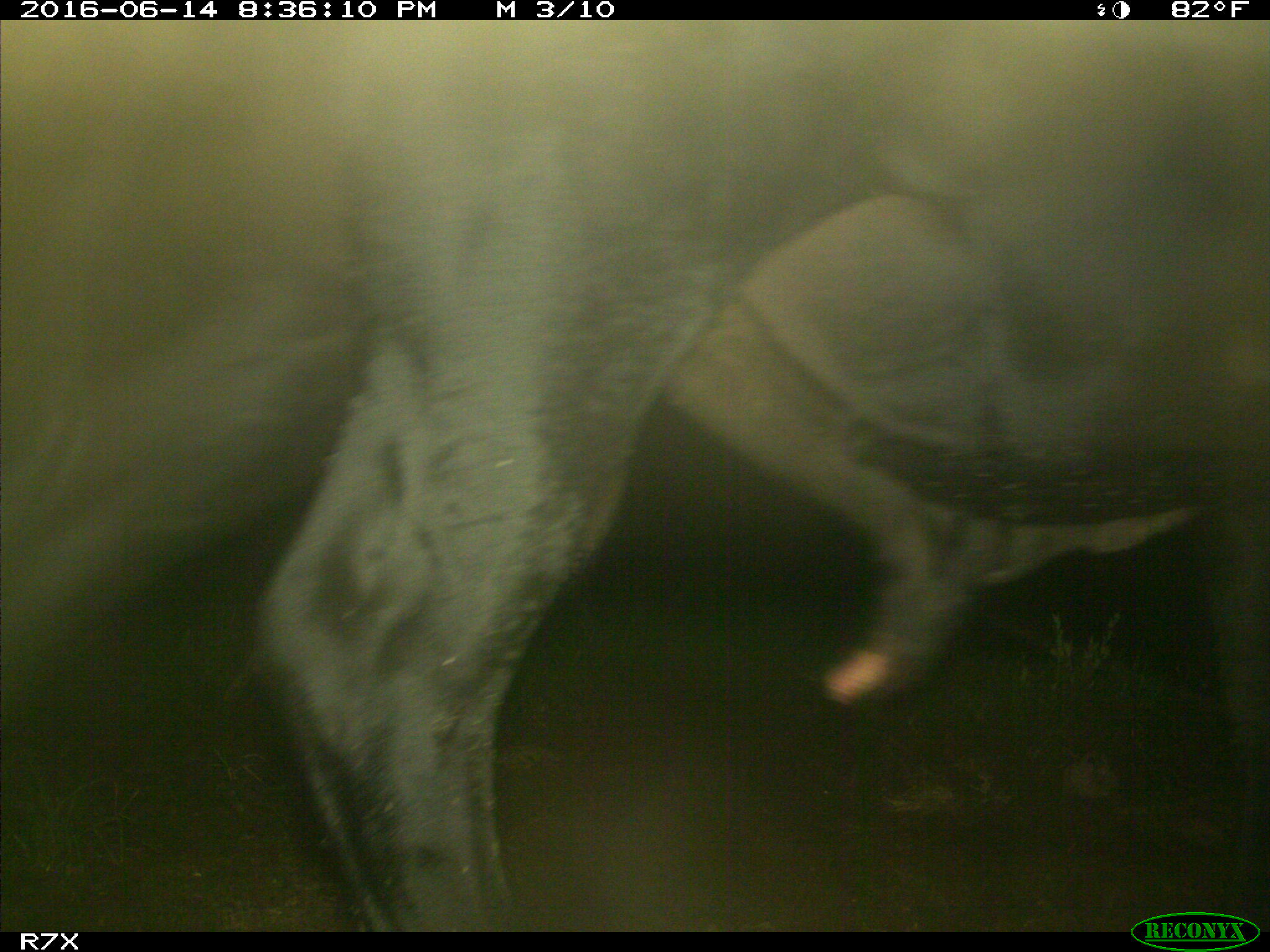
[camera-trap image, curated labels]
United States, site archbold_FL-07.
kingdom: Animalia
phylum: Chordata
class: Mammalia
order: Artiodactyla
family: Bovidae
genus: Bos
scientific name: Bos taurus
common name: domestic cow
Bos taurus (domestic cow).